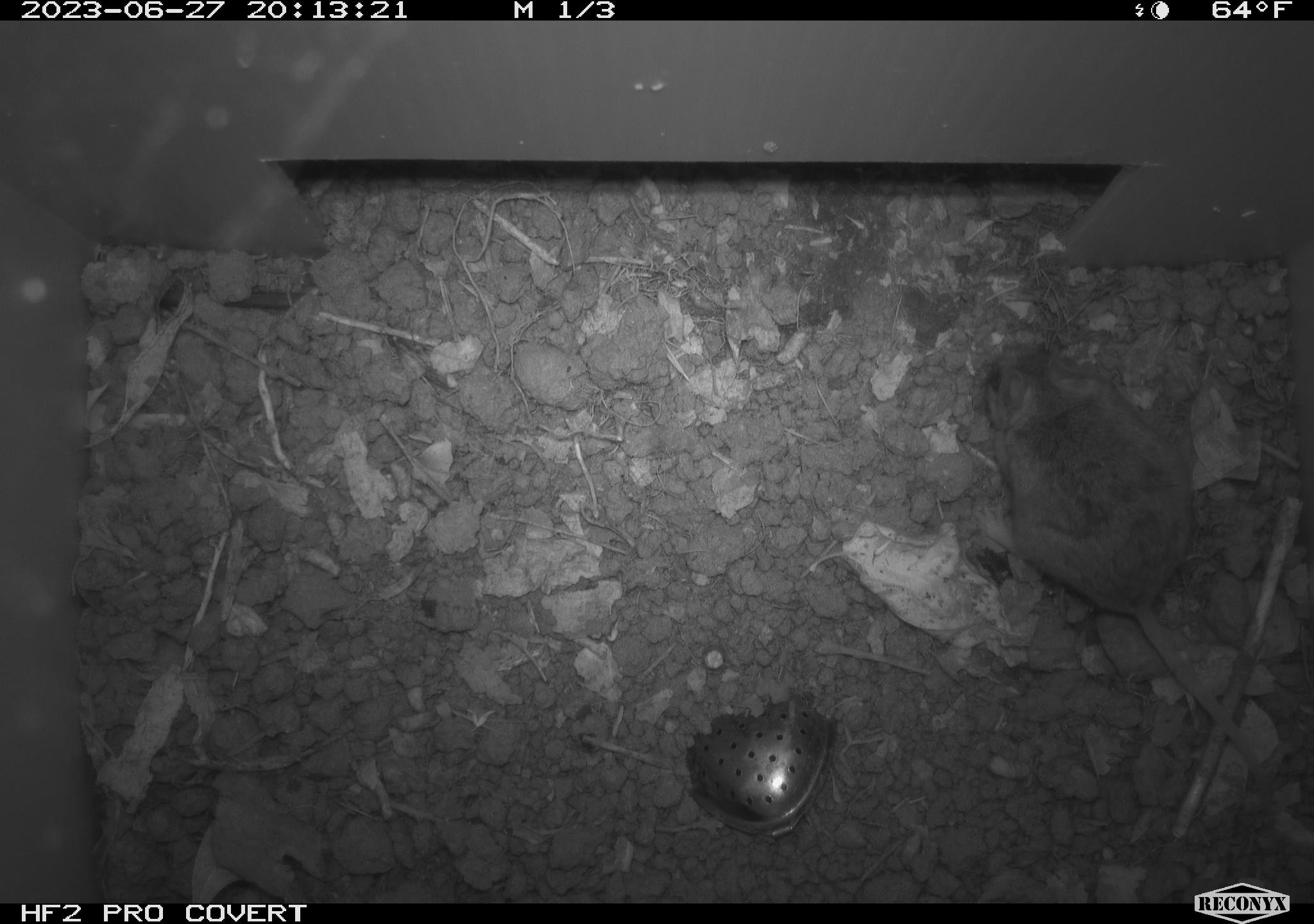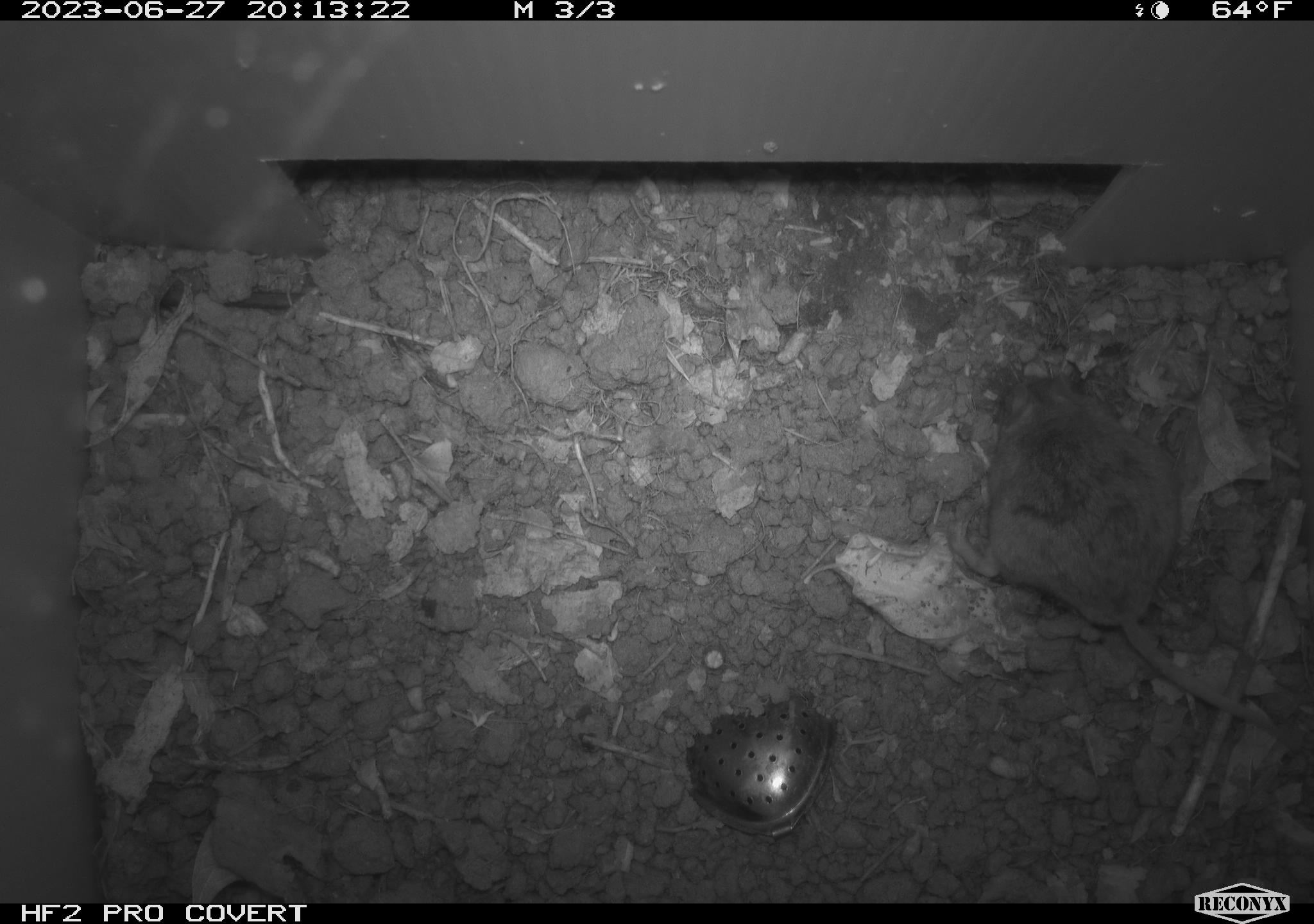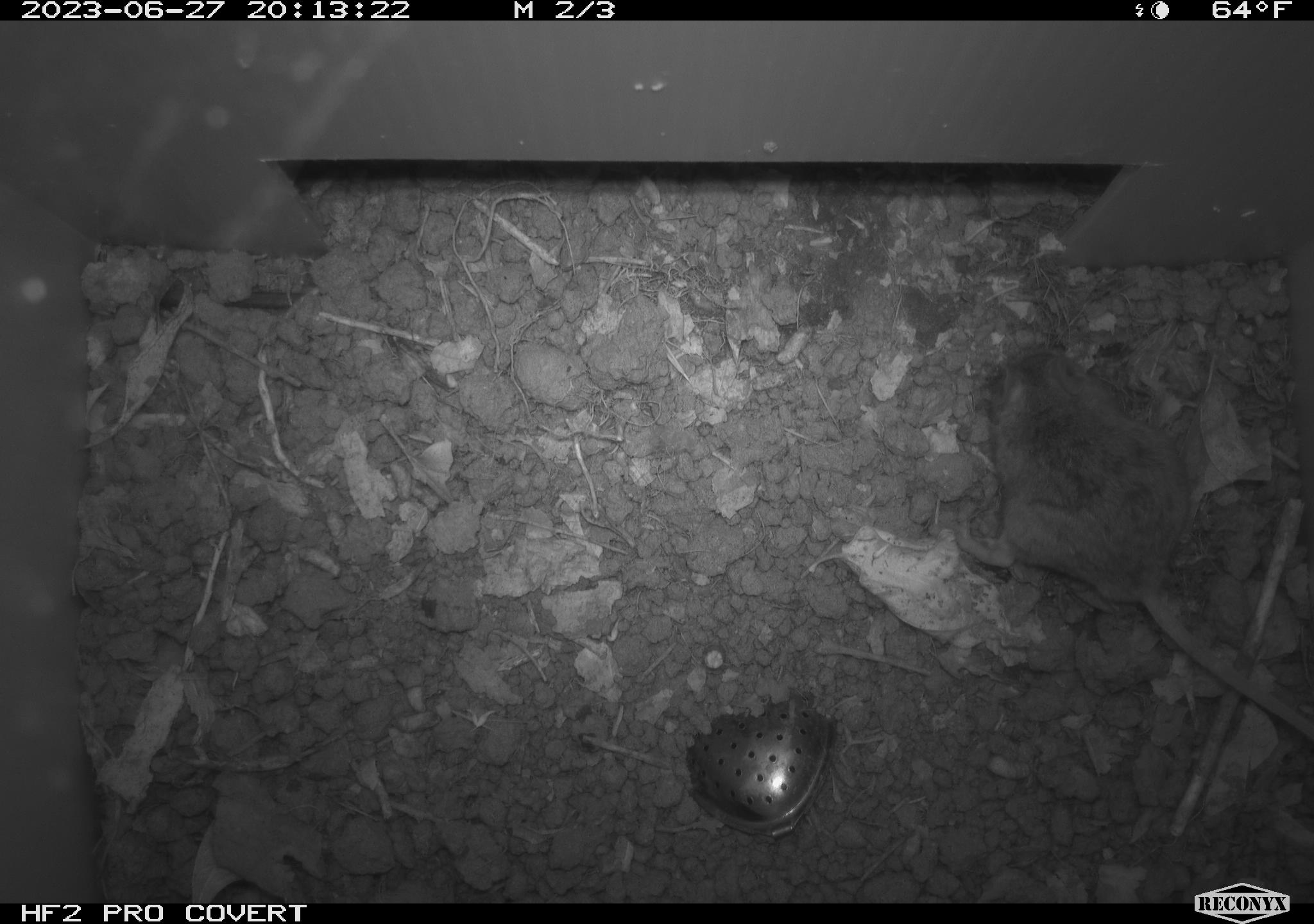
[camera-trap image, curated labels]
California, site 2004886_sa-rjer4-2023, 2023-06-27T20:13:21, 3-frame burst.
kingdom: Animalia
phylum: Chordata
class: Mammalia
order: Rodentia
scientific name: Rodentia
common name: mouse species